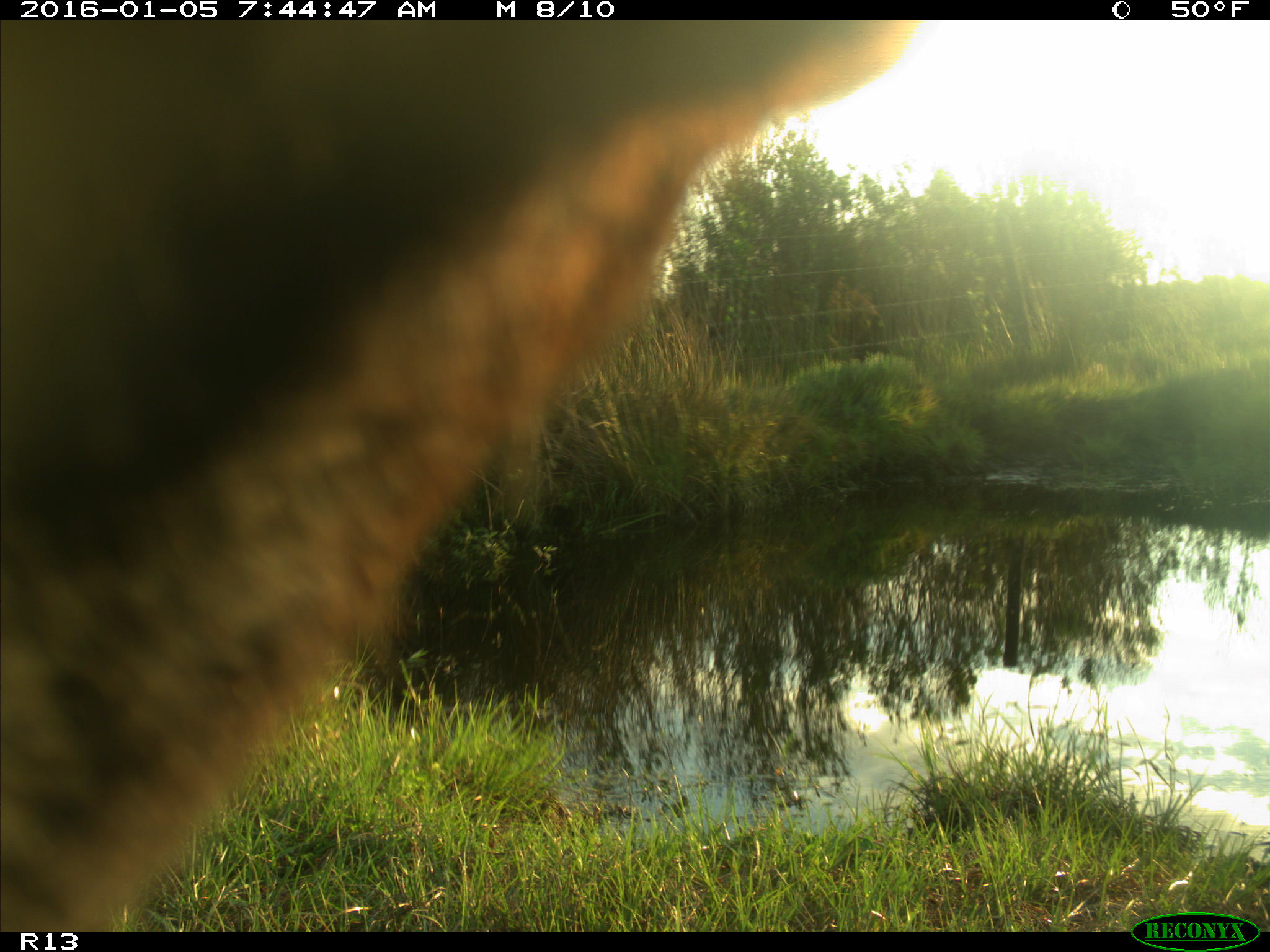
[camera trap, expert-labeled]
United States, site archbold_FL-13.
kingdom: Animalia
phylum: Chordata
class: Mammalia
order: Artiodactyla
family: Bovidae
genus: Bos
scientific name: Bos taurus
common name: domestic cow